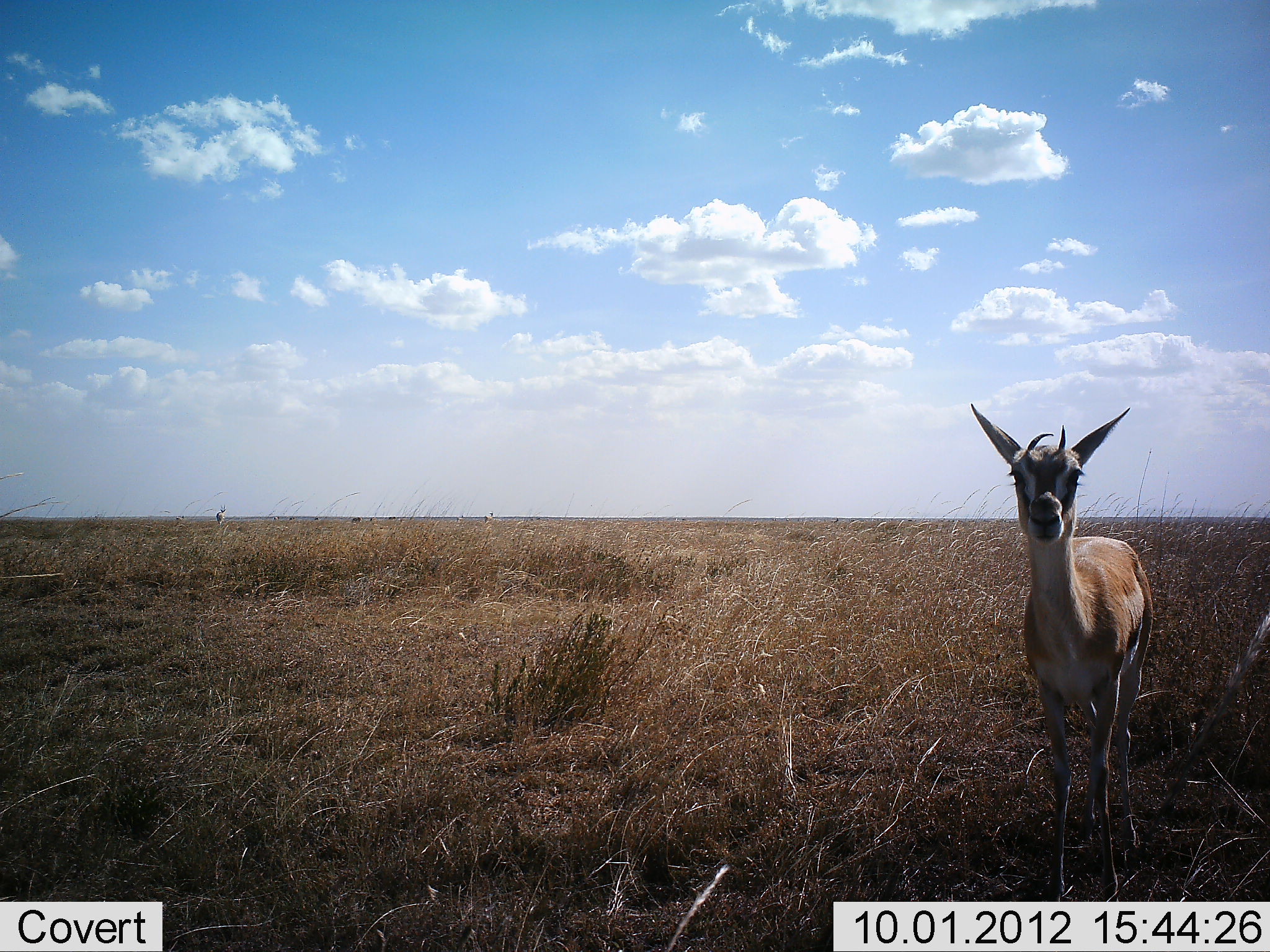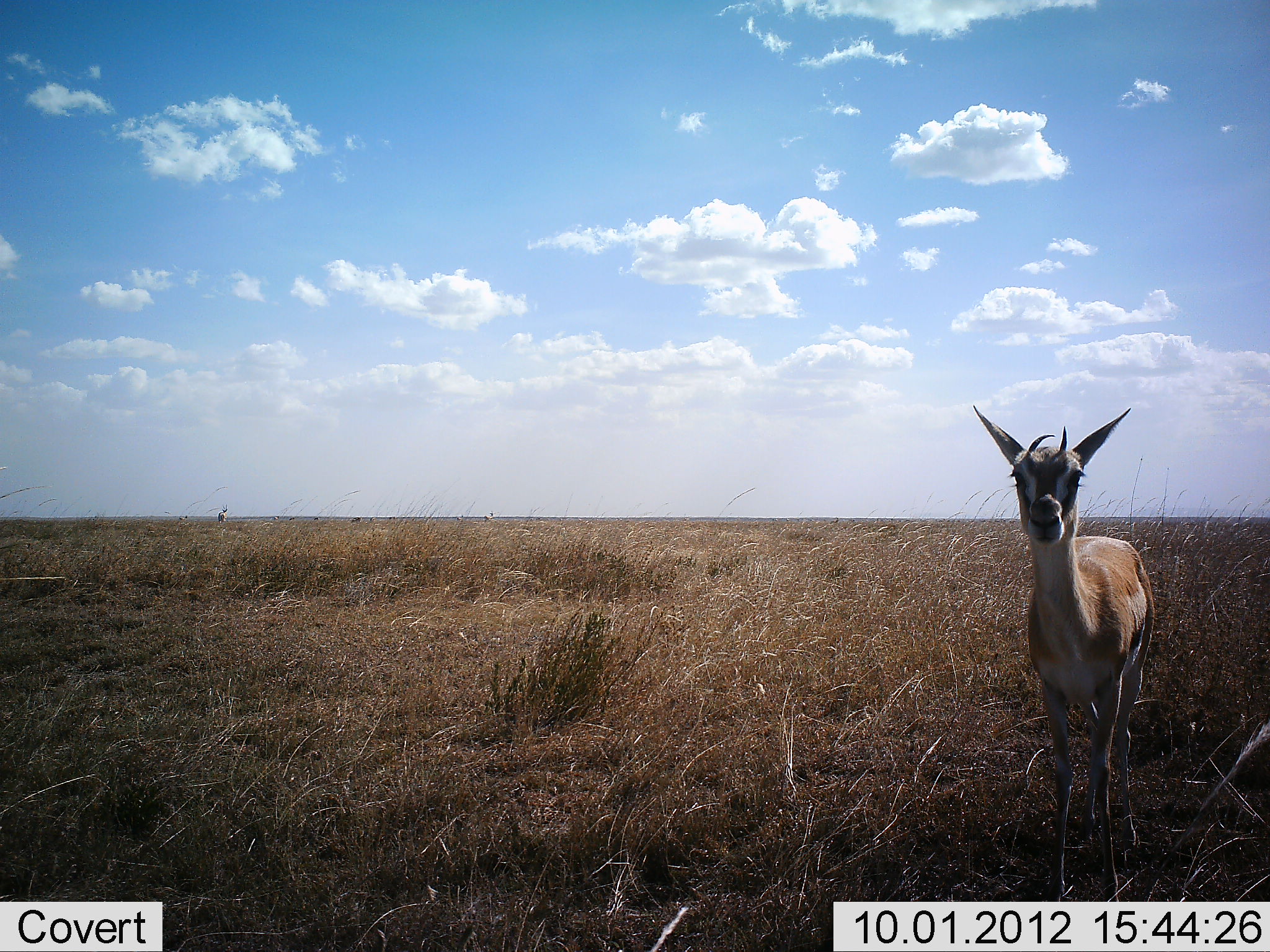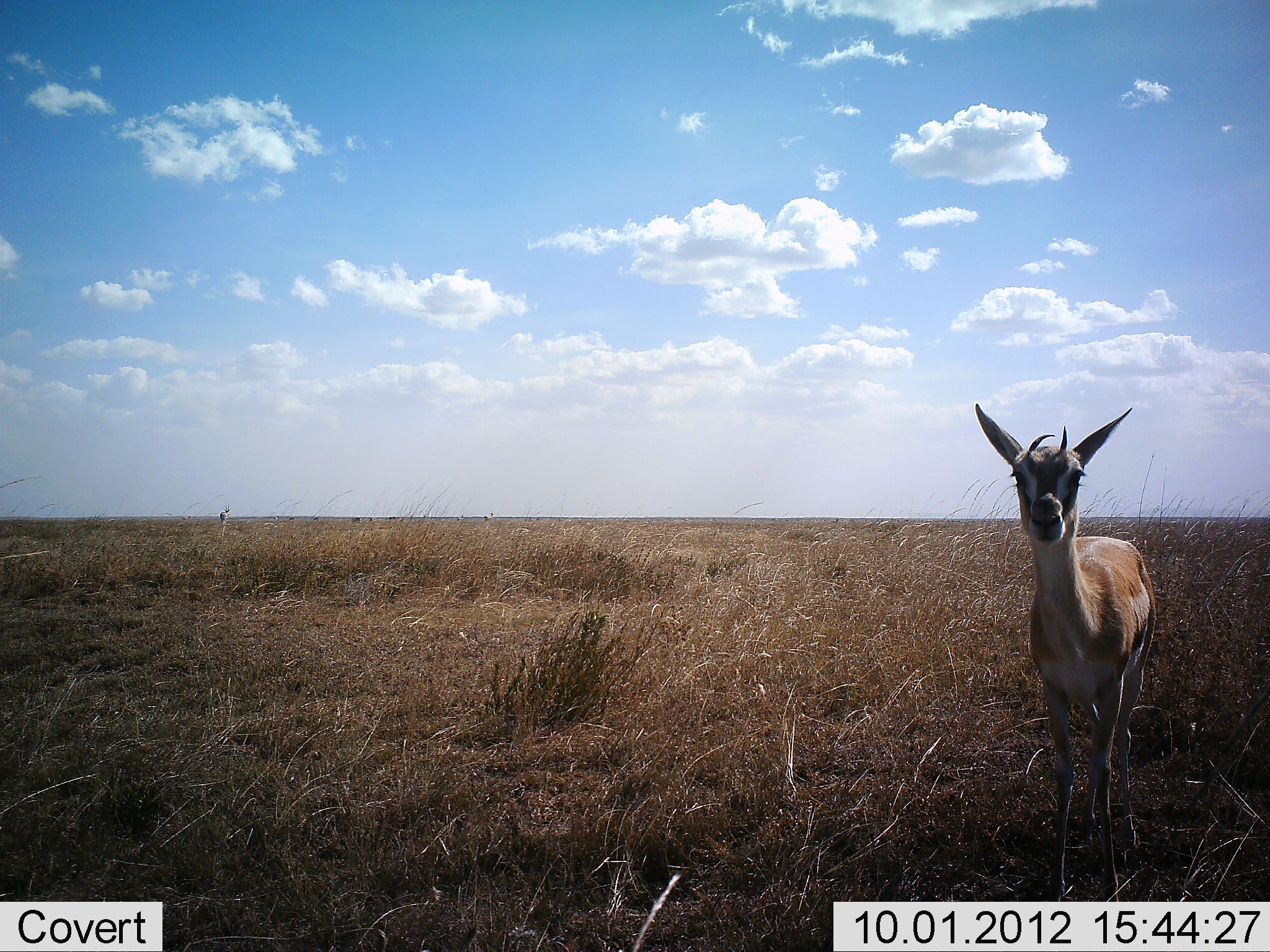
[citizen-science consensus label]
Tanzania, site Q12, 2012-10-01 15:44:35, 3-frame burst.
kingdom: Animalia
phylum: Chordata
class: Mammalia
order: Artiodactyla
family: Bovidae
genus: Eudorcas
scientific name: Eudorcas thomsonii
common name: thomson's gazelle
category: gazellethomsons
Gazellethomsons (thomson's gazelle) (Eudorcas thomsonii), count 1. Behavior (volunteer vote fractions): standing 90%, resting 0%, moving 10%, interacting 10%. Young present (vote fraction): 0%. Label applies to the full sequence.